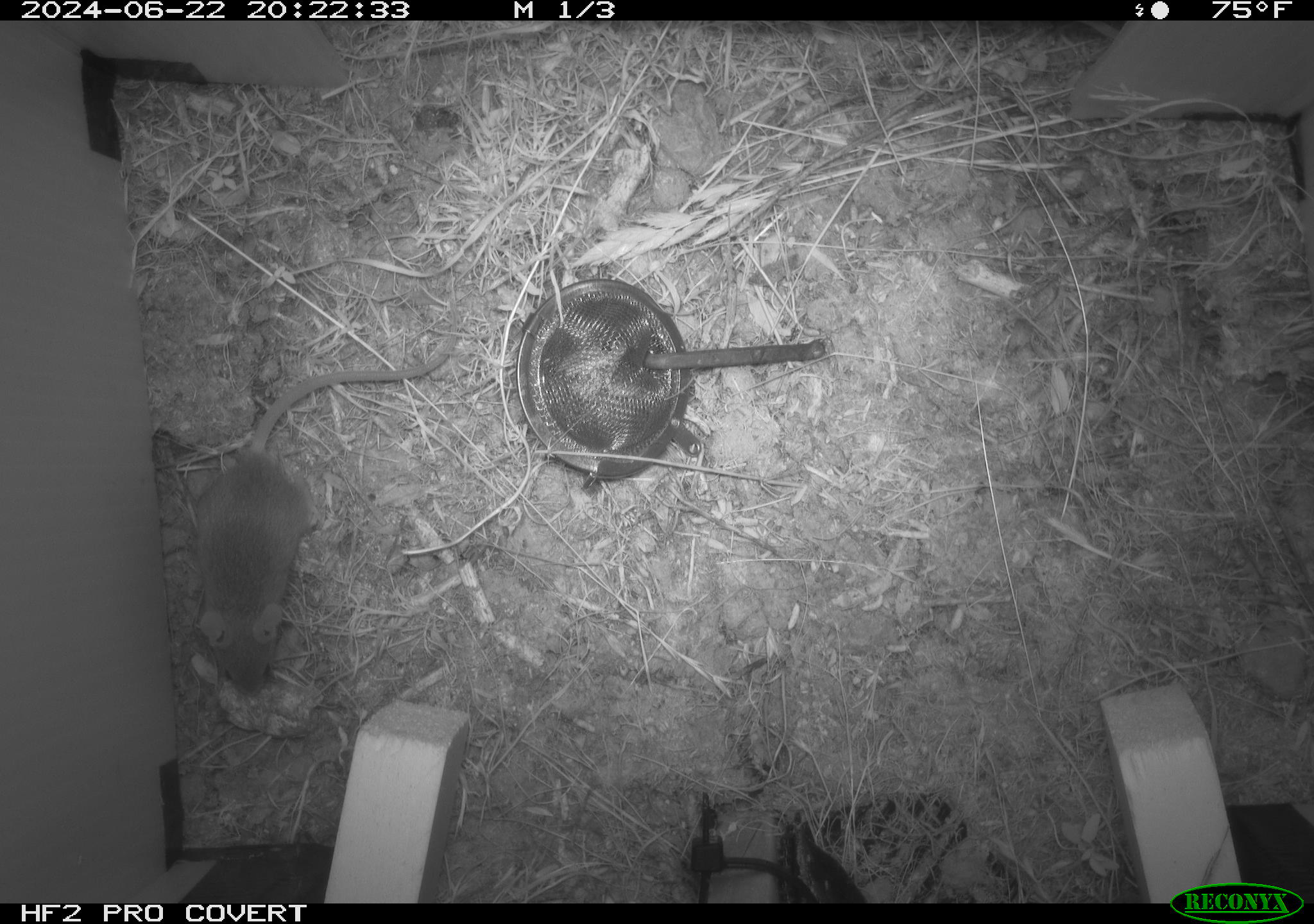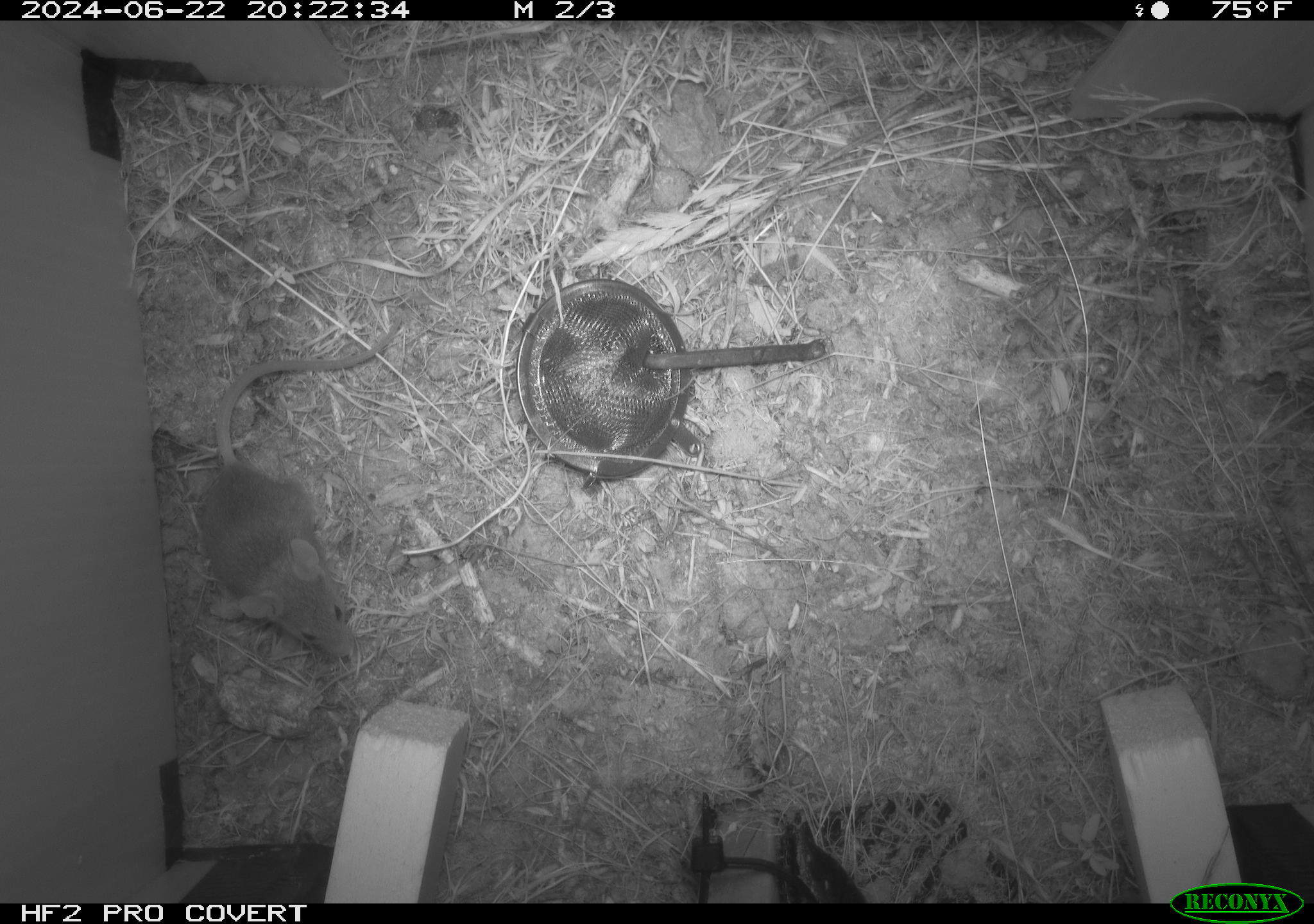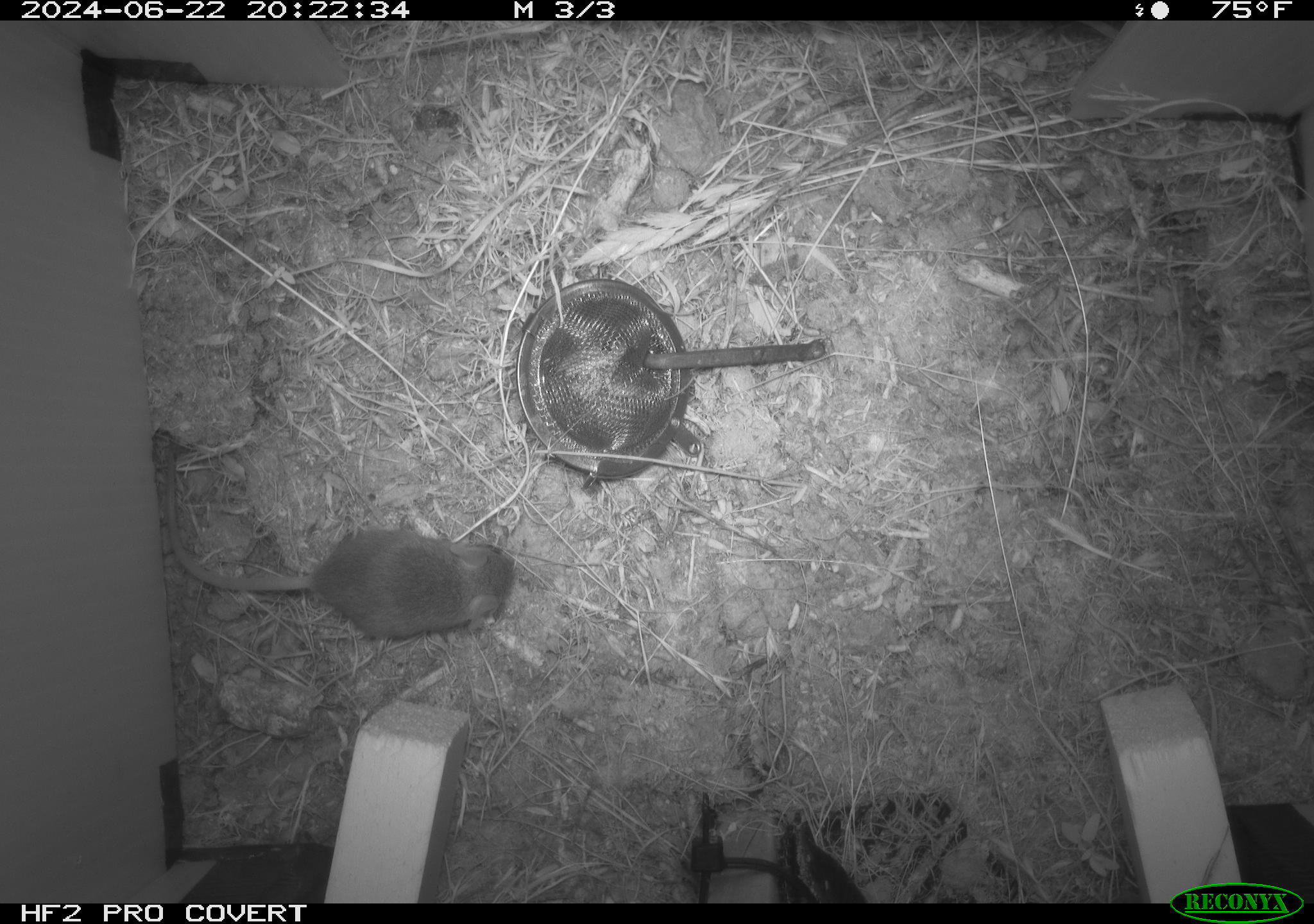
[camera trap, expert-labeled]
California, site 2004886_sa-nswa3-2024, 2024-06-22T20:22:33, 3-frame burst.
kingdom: Animalia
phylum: Chordata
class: Mammalia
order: Rodentia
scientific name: Rodentia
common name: rodent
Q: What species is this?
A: Rodent (Rodentia).